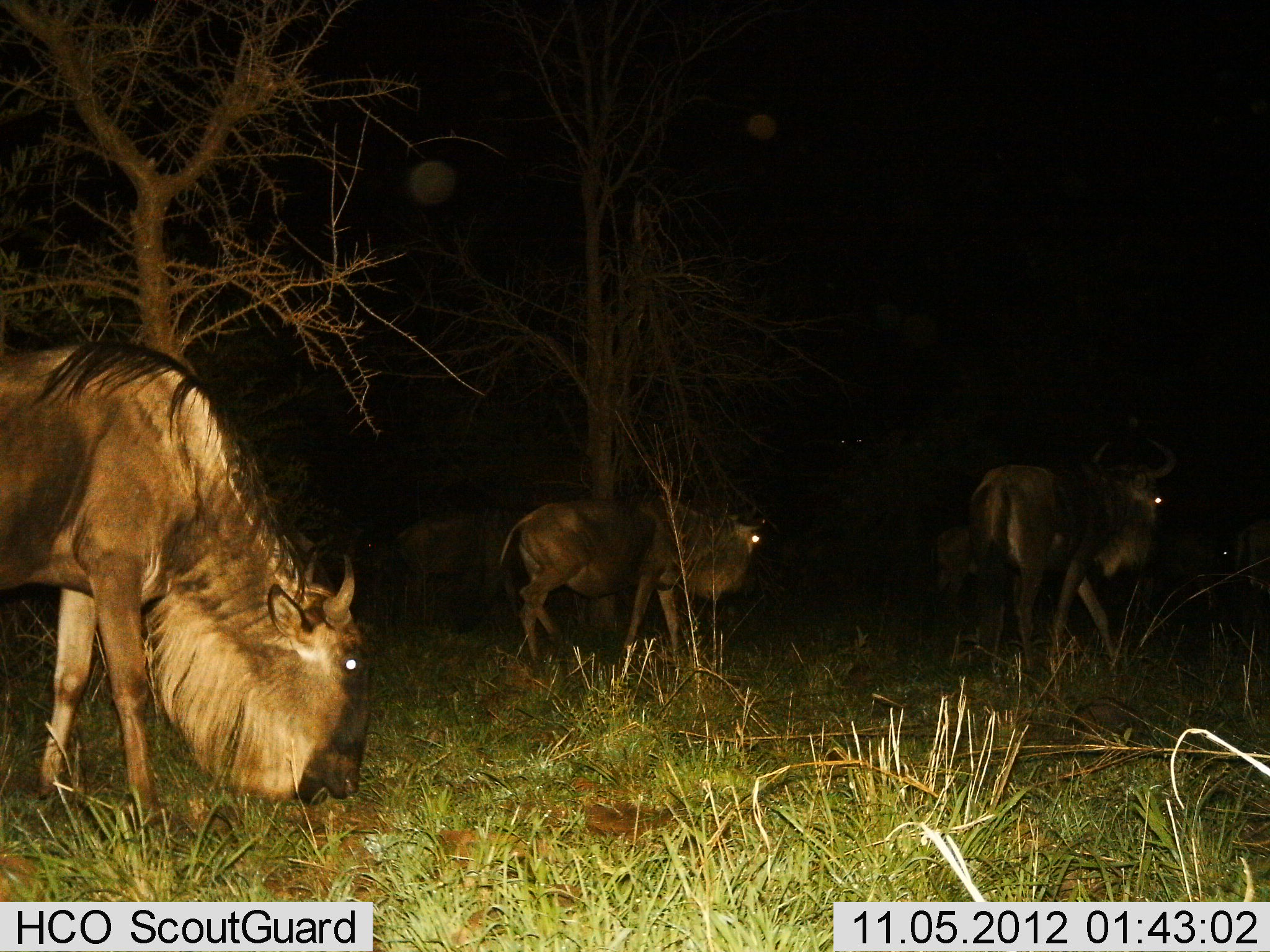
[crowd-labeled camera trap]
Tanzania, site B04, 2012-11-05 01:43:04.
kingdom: Animalia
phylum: Chordata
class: Mammalia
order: Artiodactyla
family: Bovidae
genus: Connochaetes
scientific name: Connochaetes taurinus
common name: blue wildebeest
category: wildebeest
Wildebeest (blue wildebeest) (Connochaetes taurinus), count 4. Behavior (volunteer vote fractions): standing 30%, resting 0%, moving 60%, interacting 0%. Young present (vote fraction): 0%. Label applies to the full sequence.